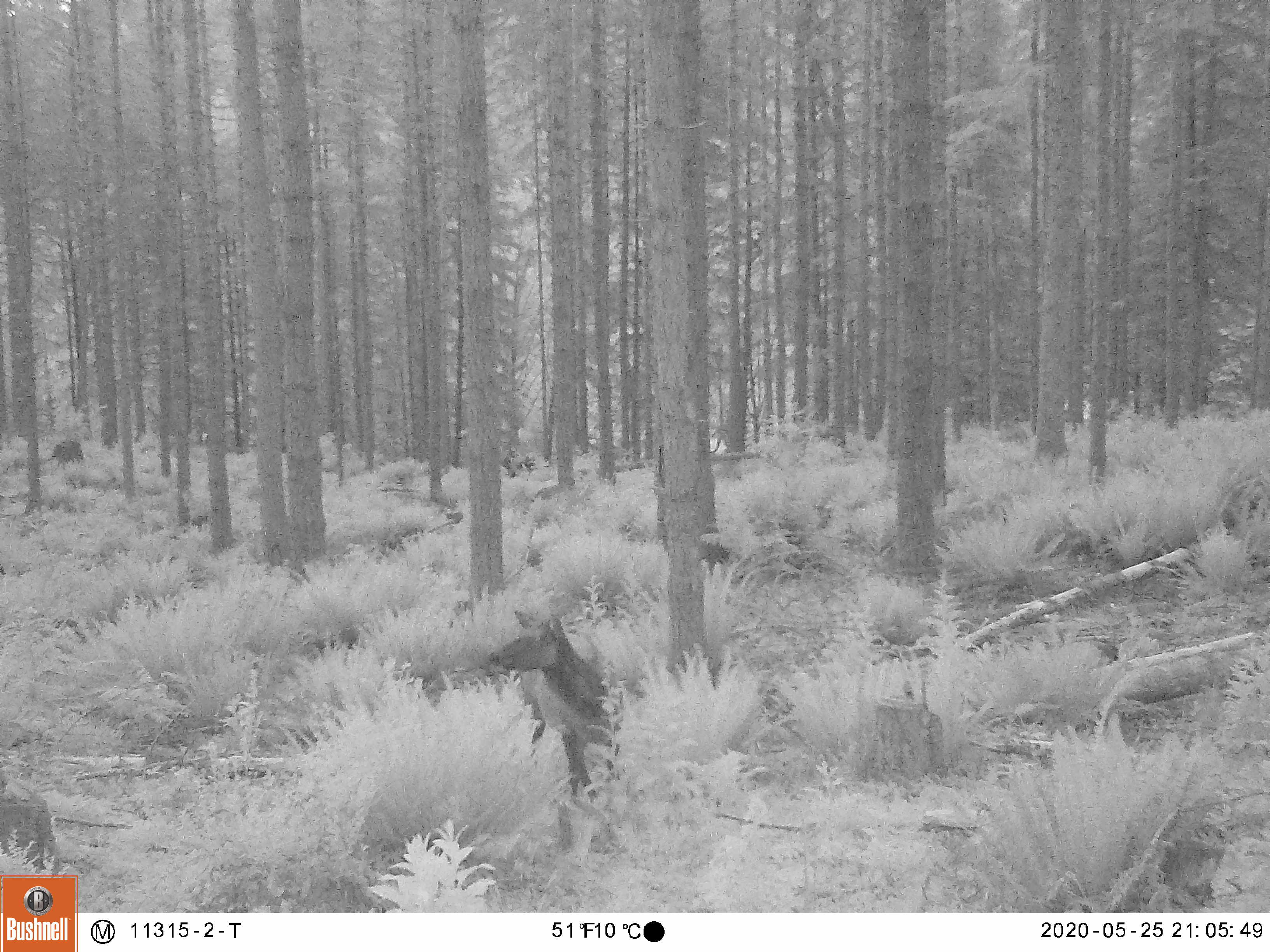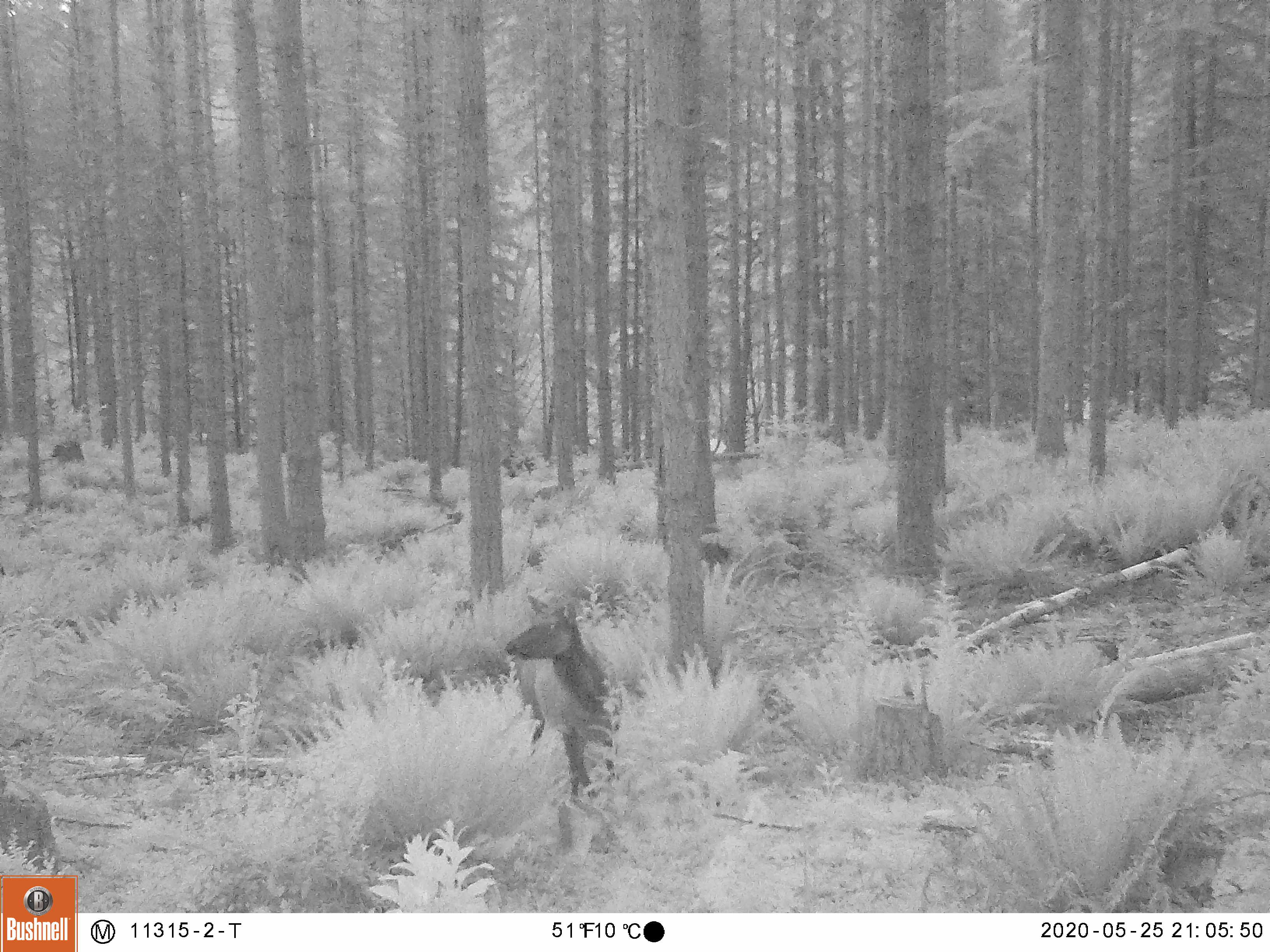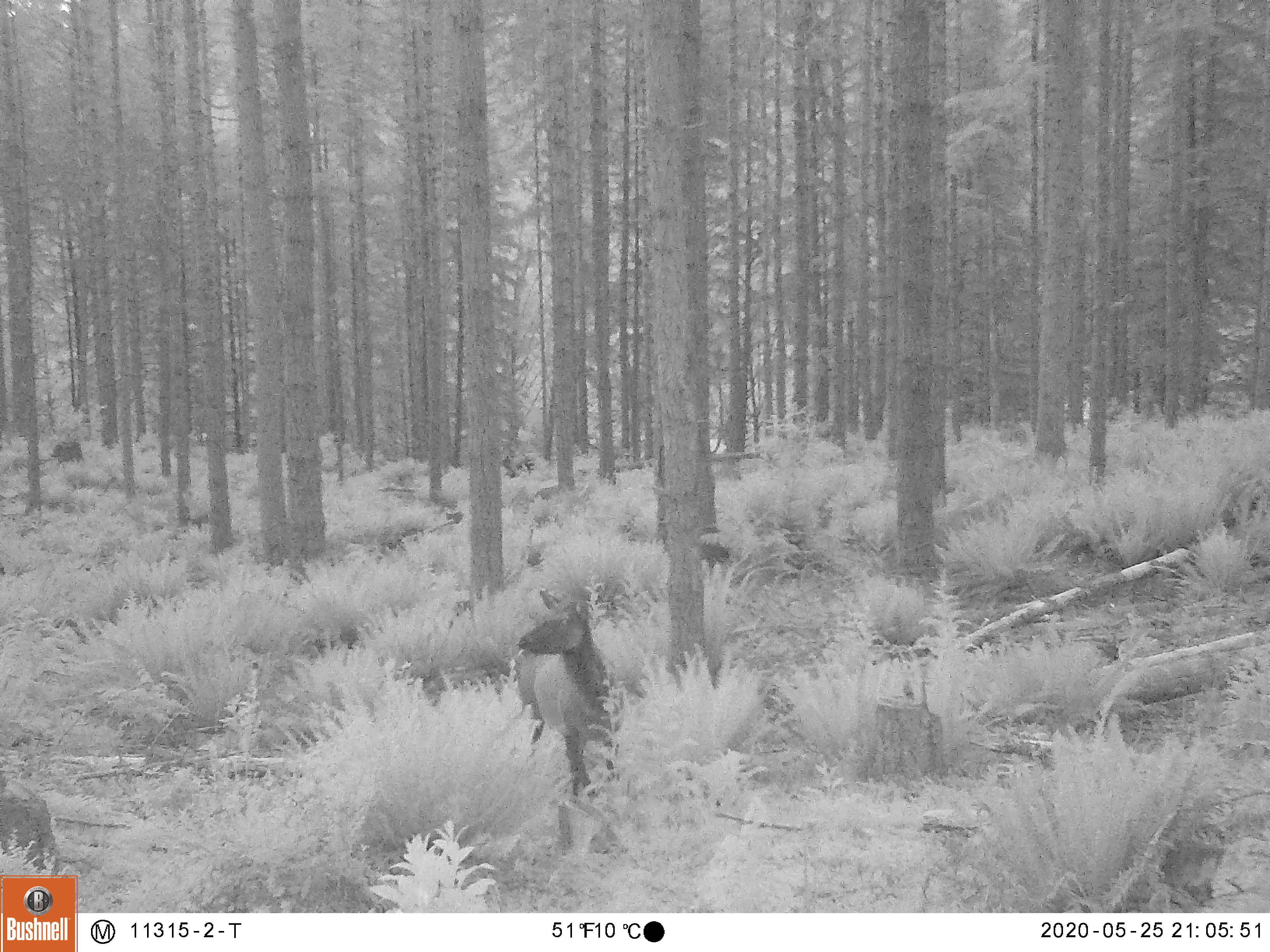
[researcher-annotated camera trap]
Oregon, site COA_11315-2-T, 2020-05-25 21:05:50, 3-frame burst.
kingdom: Animalia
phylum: Chordata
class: Mammalia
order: Artiodactyla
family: Cervidae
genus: Cervus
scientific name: Cervus canadensis roosevelti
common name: roosevelt elk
Roosevelt elk (Cervus canadensis roosevelti).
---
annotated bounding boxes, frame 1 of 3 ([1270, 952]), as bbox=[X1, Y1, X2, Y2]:
roosevelt elk: bbox=[482, 606, 635, 806]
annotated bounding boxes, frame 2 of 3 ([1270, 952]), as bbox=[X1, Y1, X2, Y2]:
roosevelt elk: bbox=[494, 591, 627, 801]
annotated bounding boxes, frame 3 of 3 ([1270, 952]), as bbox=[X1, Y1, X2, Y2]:
roosevelt elk: bbox=[499, 579, 633, 800]